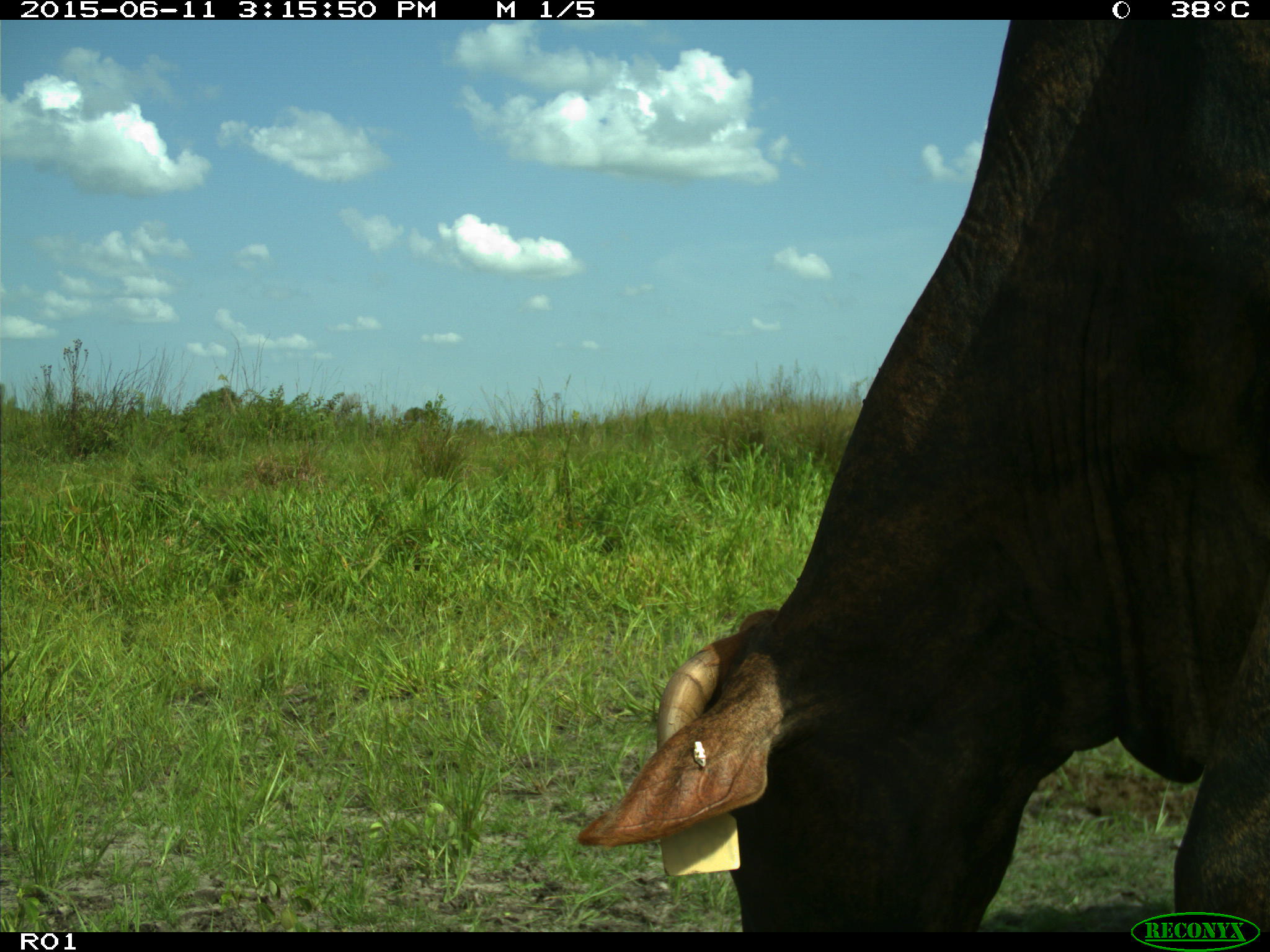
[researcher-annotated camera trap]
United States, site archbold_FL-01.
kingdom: Animalia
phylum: Chordata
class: Mammalia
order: Artiodactyla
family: Bovidae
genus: Bos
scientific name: Bos taurus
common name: domestic cow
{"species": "Bos taurus (domestic cow)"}